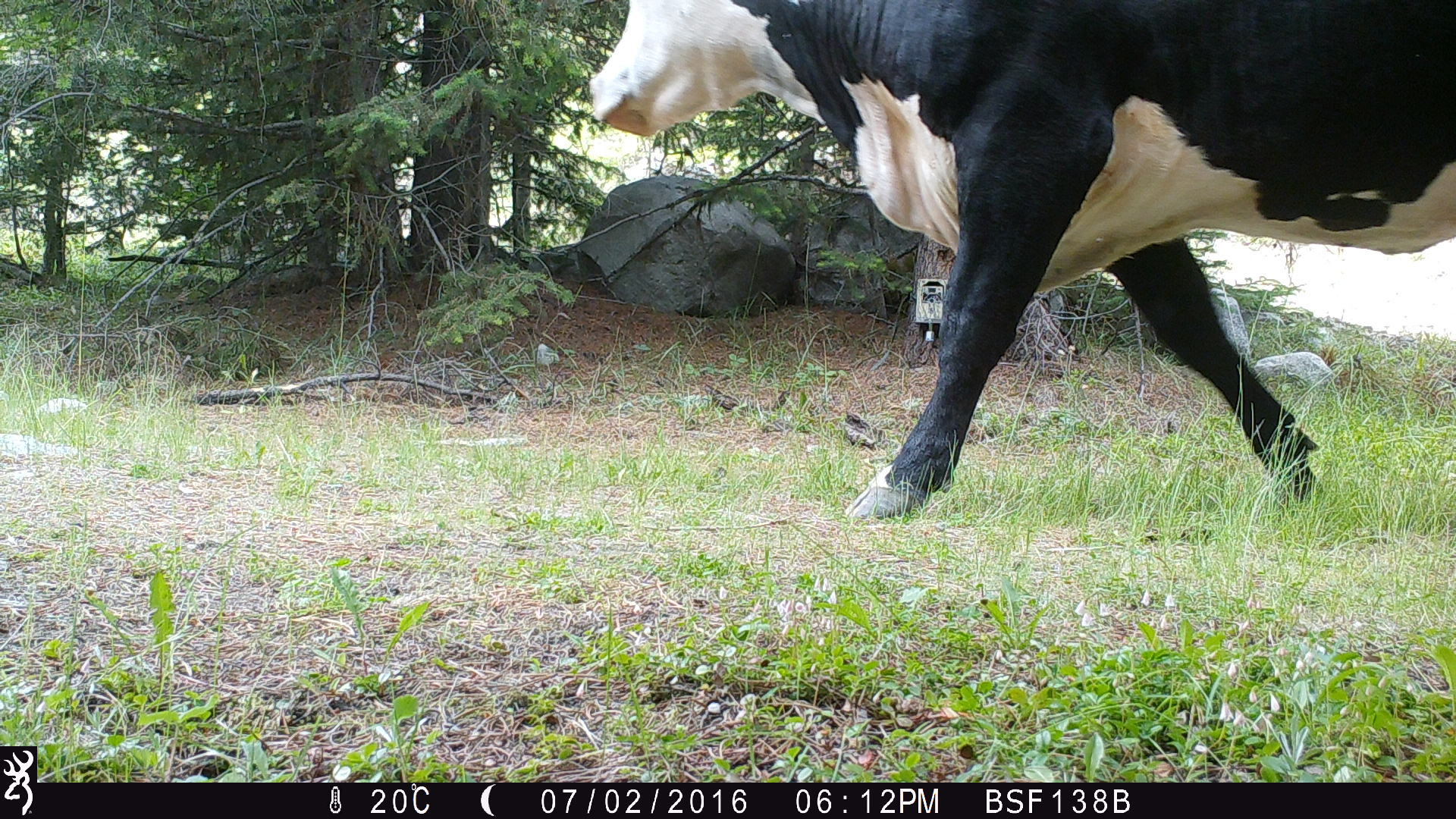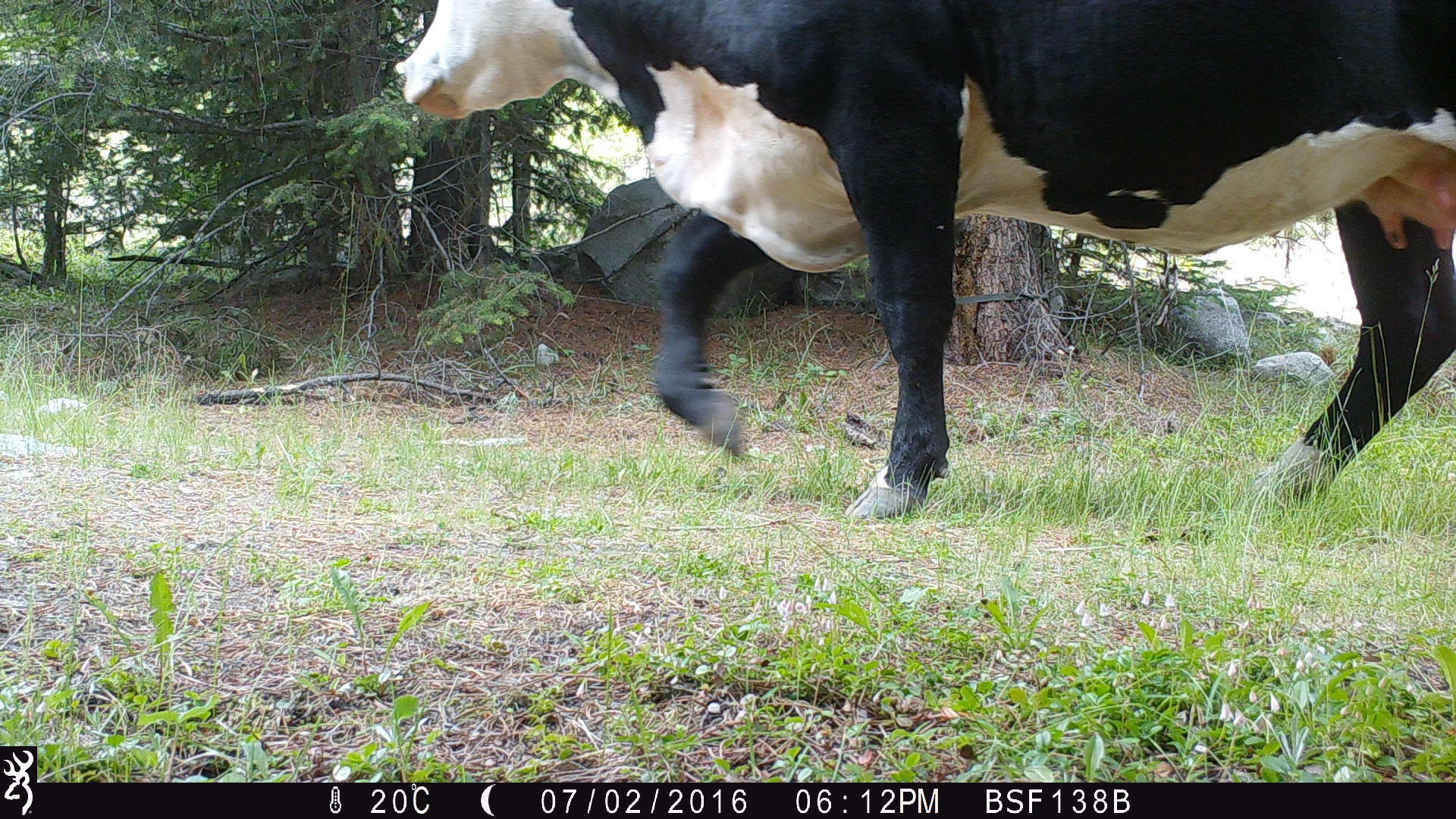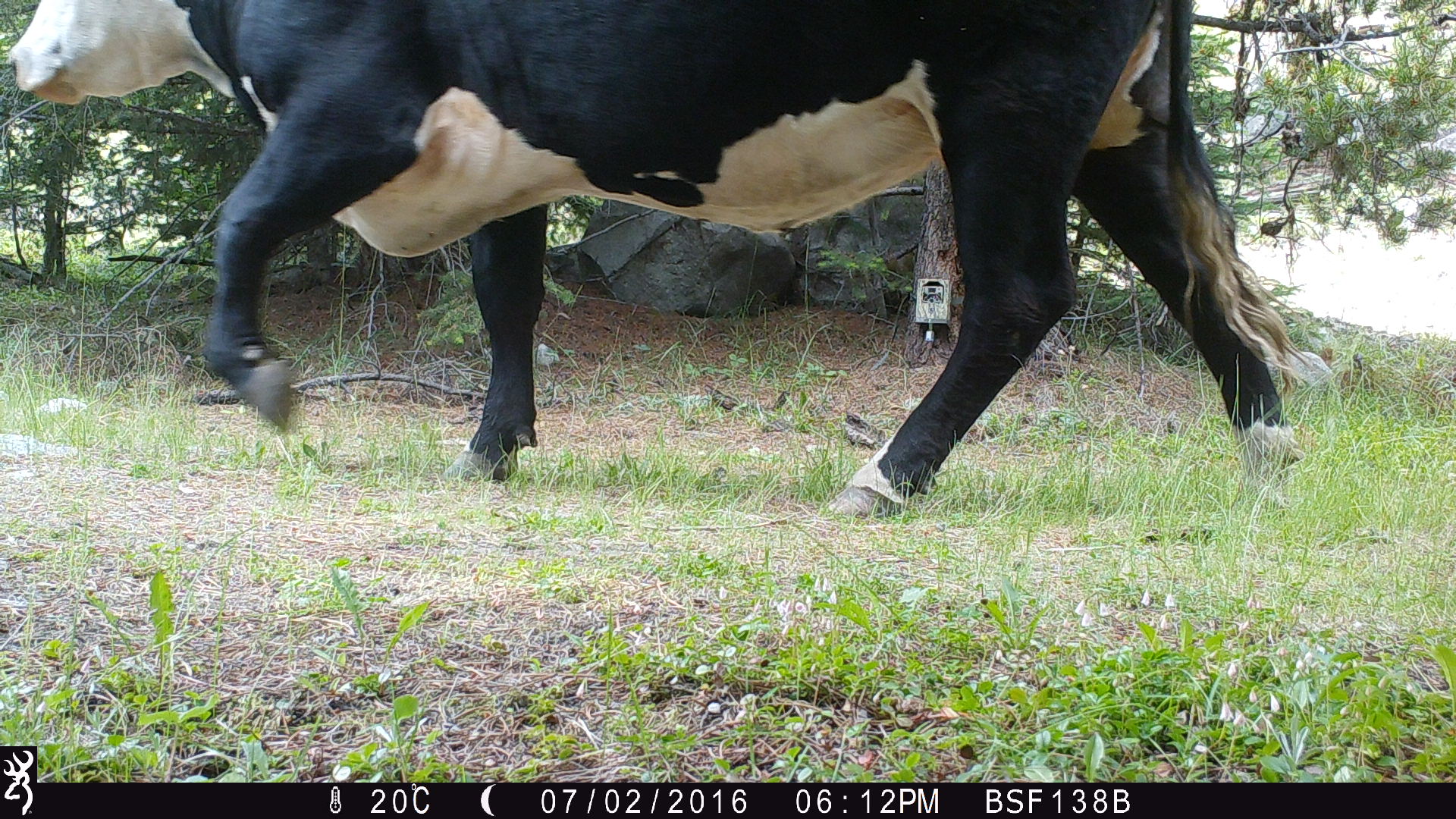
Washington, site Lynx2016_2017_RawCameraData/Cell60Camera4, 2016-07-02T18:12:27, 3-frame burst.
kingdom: Animalia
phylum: Chordata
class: Mammalia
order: Artiodactyla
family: Bovidae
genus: Bos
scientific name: Bos taurus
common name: domestic cattle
Domestic cattle (Bos taurus). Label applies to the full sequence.